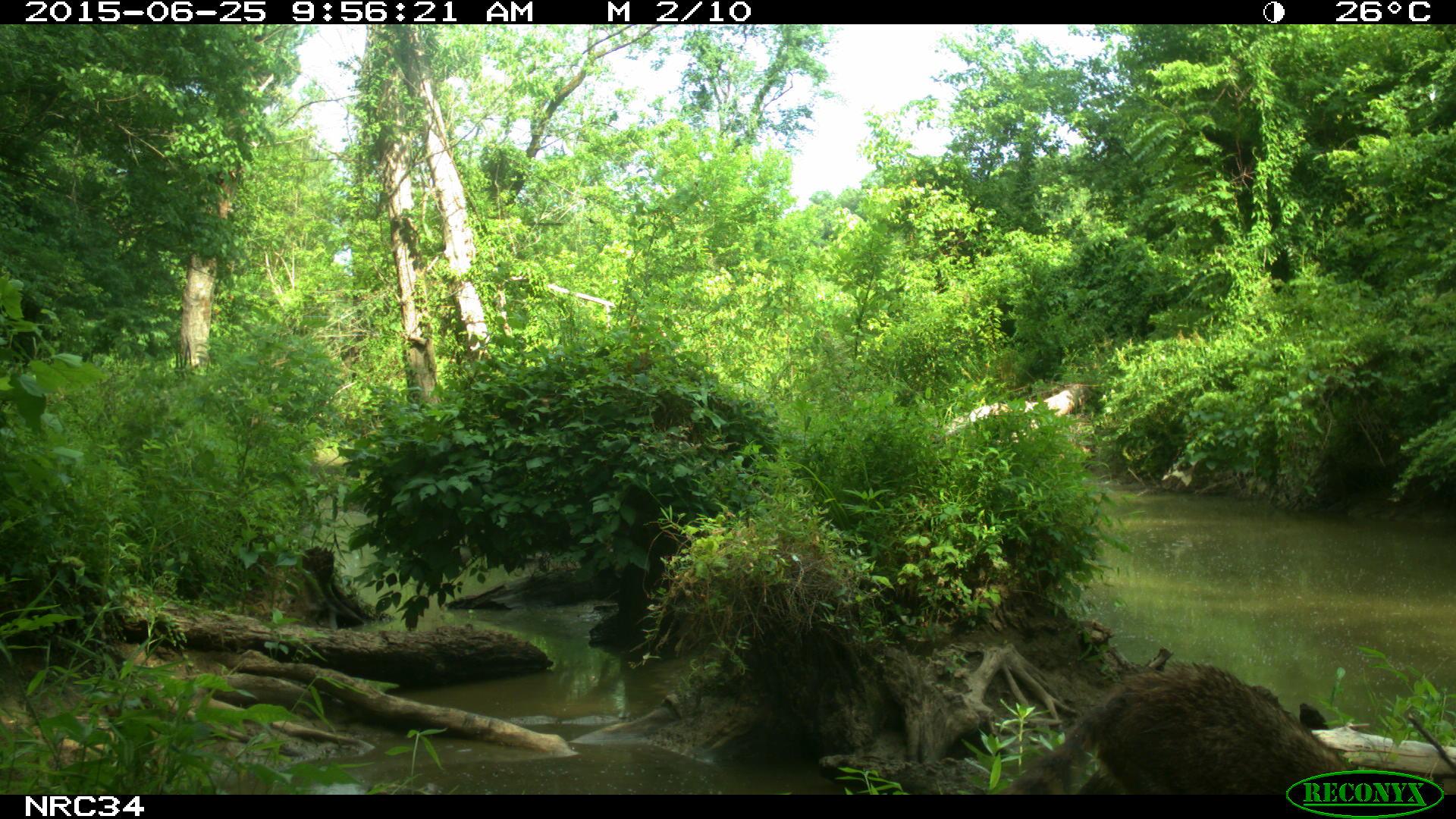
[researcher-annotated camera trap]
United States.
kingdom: Animalia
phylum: Chordata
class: Mammalia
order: Carnivora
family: Procyonidae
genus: Procyon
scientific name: Procyon lotor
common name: northern raccoon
Northern Raccoon (Procyon lotor).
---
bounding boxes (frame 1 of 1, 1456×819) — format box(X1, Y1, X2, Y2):
Northern Raccoon: box(986, 660, 1373, 805)